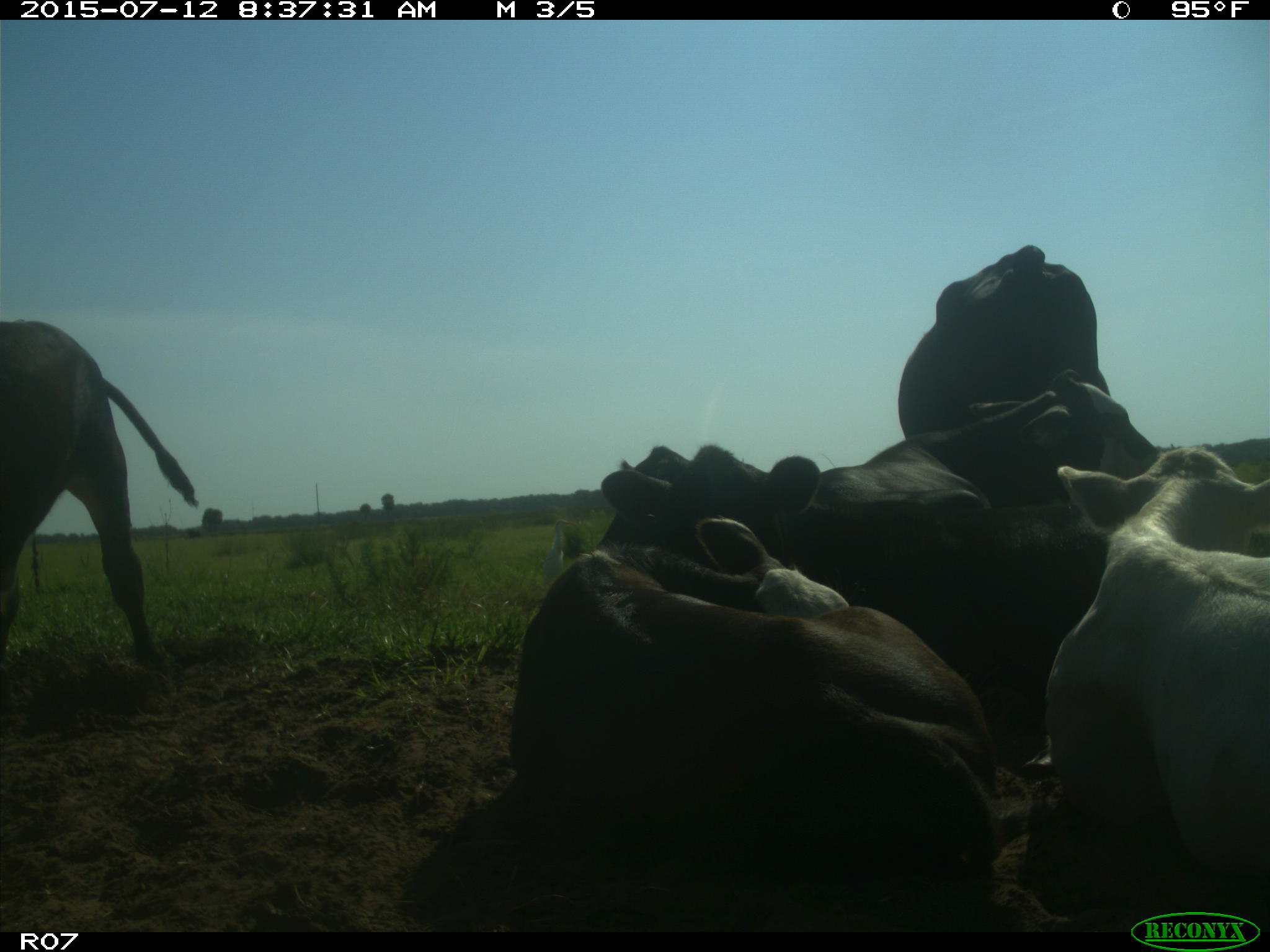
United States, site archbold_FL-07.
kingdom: Animalia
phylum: Chordata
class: Mammalia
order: Artiodactyla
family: Bovidae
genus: Bos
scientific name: Bos taurus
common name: domestic cow